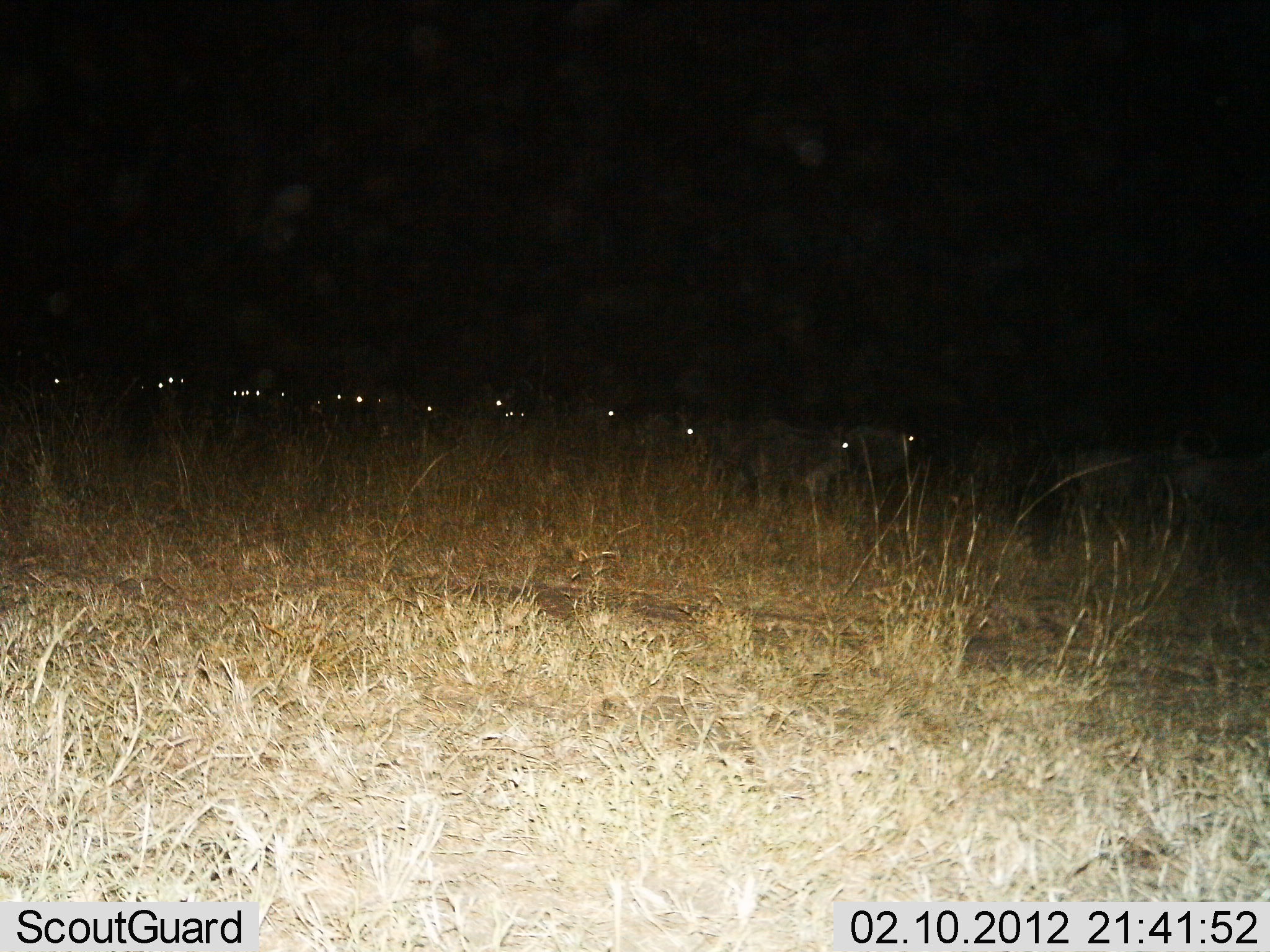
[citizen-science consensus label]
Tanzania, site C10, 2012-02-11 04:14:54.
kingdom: Animalia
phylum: Chordata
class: Mammalia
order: Artiodactyla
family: Bovidae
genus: Connochaetes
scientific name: Connochaetes taurinus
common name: blue wildebeest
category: wildebeest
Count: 11-50.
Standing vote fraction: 33%.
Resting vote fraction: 13%.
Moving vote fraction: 67%.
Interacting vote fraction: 0%.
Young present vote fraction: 0%.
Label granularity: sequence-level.